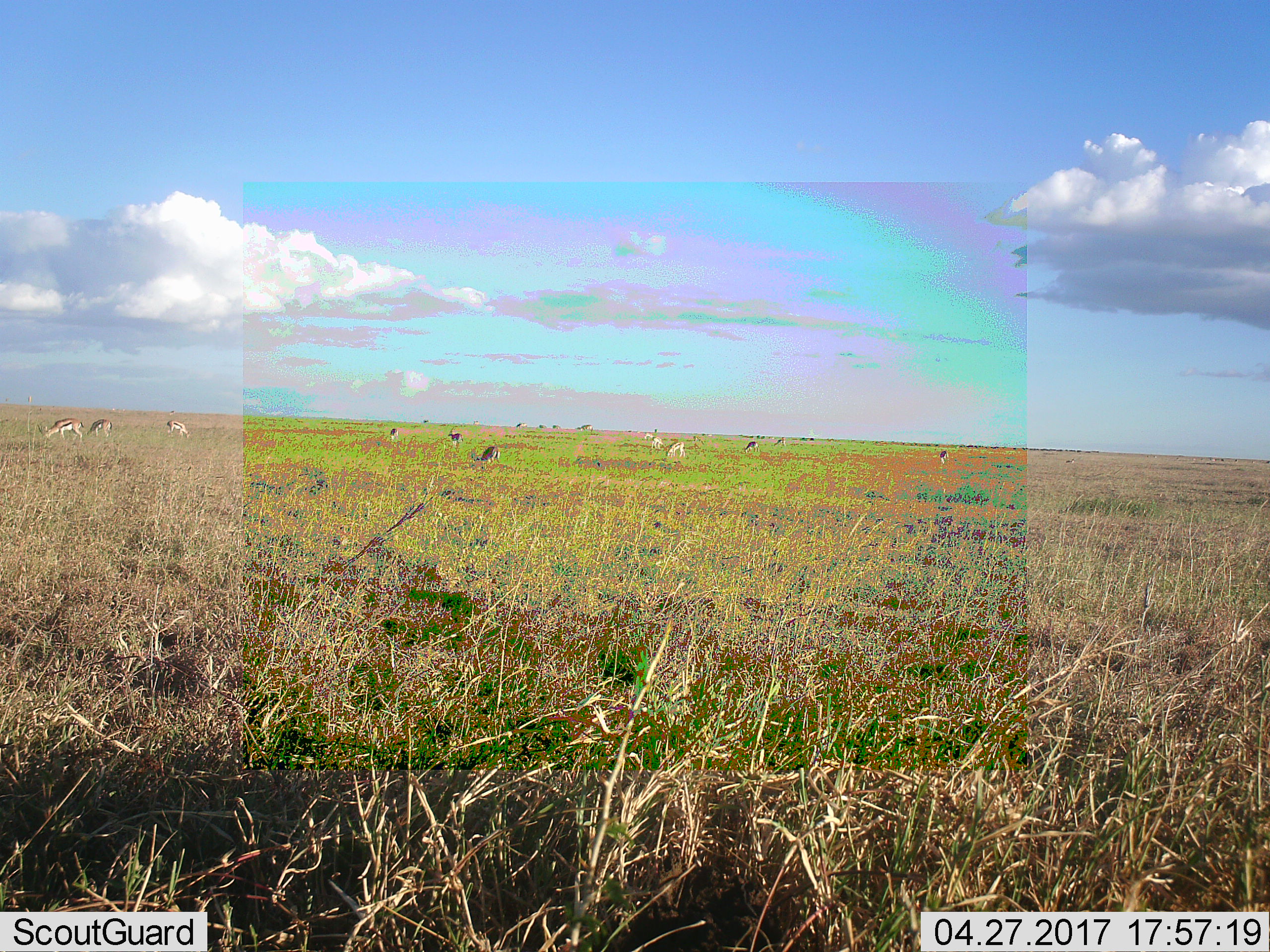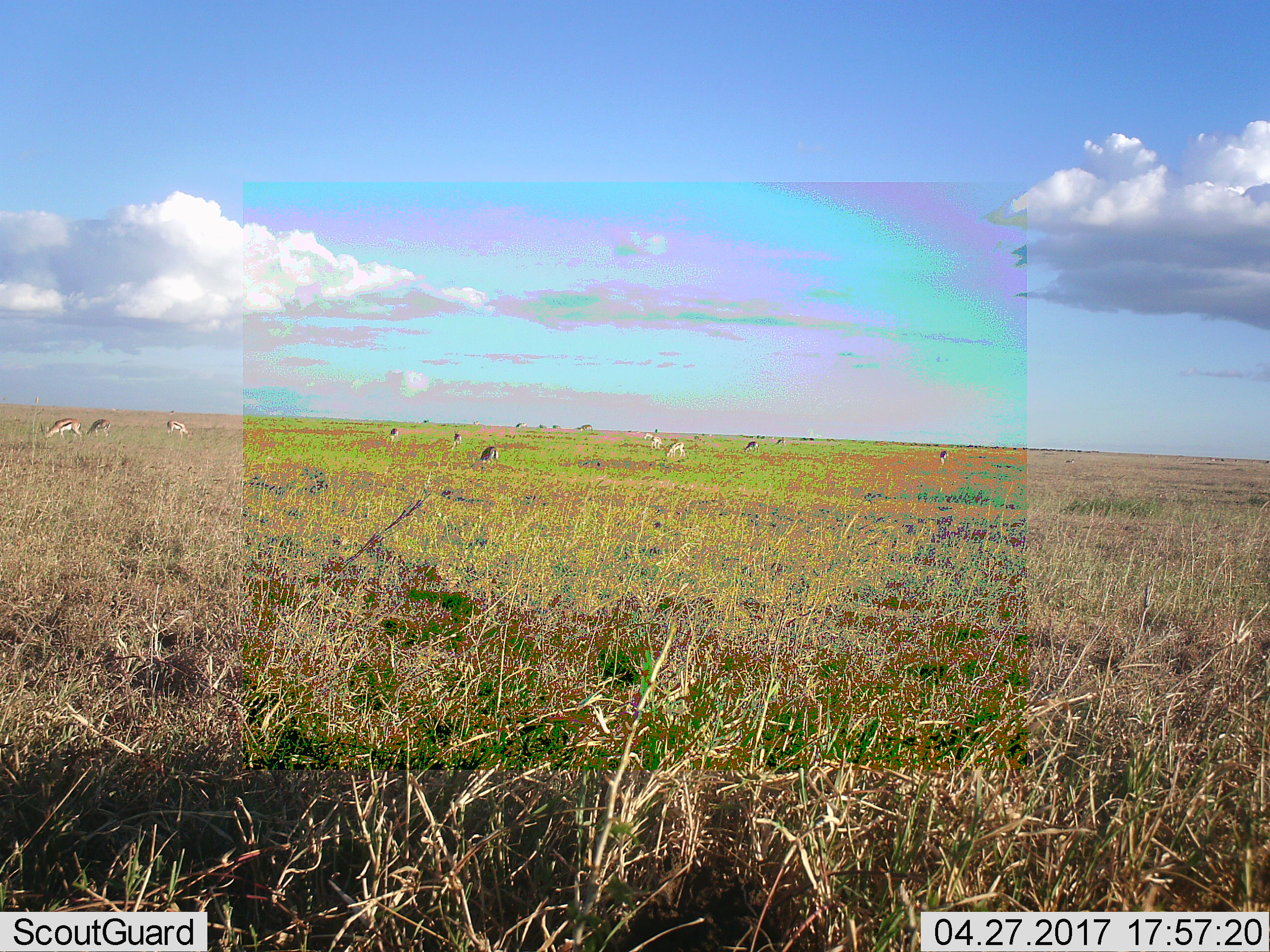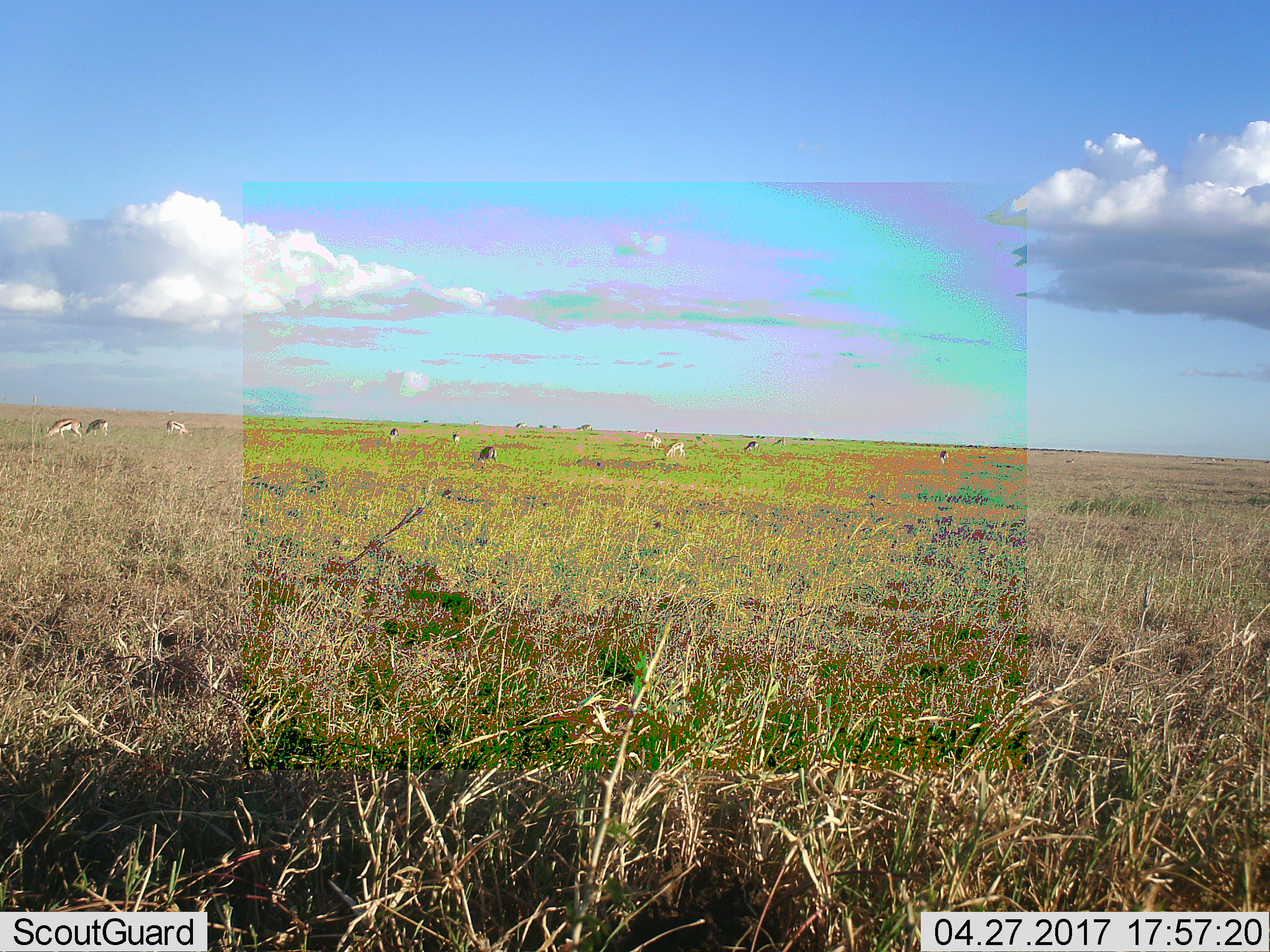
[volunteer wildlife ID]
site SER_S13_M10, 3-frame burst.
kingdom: Animalia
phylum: Chordata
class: Mammalia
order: Artiodactyla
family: Bovidae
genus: Eudorcas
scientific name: Eudorcas thomsonii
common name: thomson's gazelle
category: gazellethomsons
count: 11-50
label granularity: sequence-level